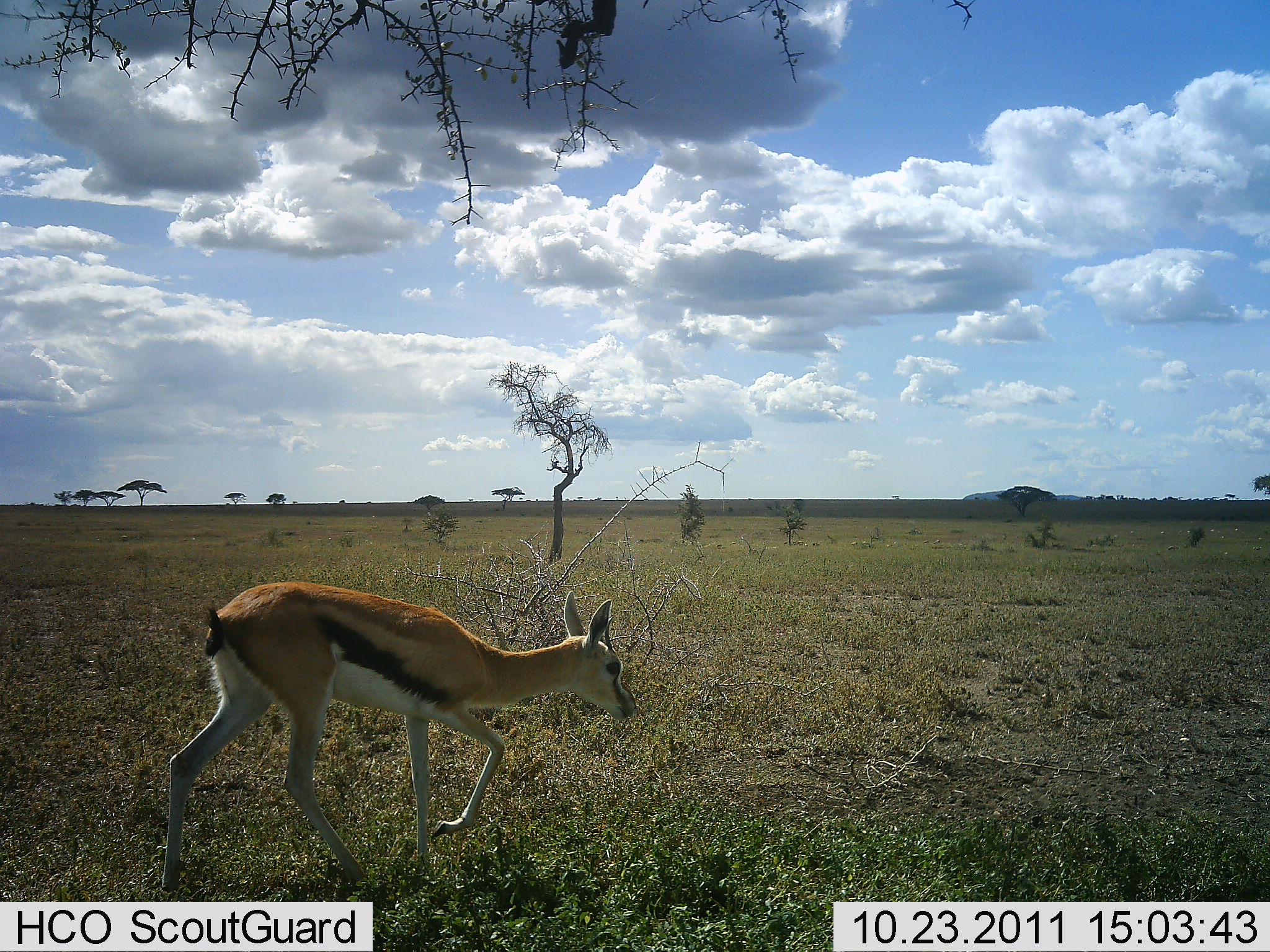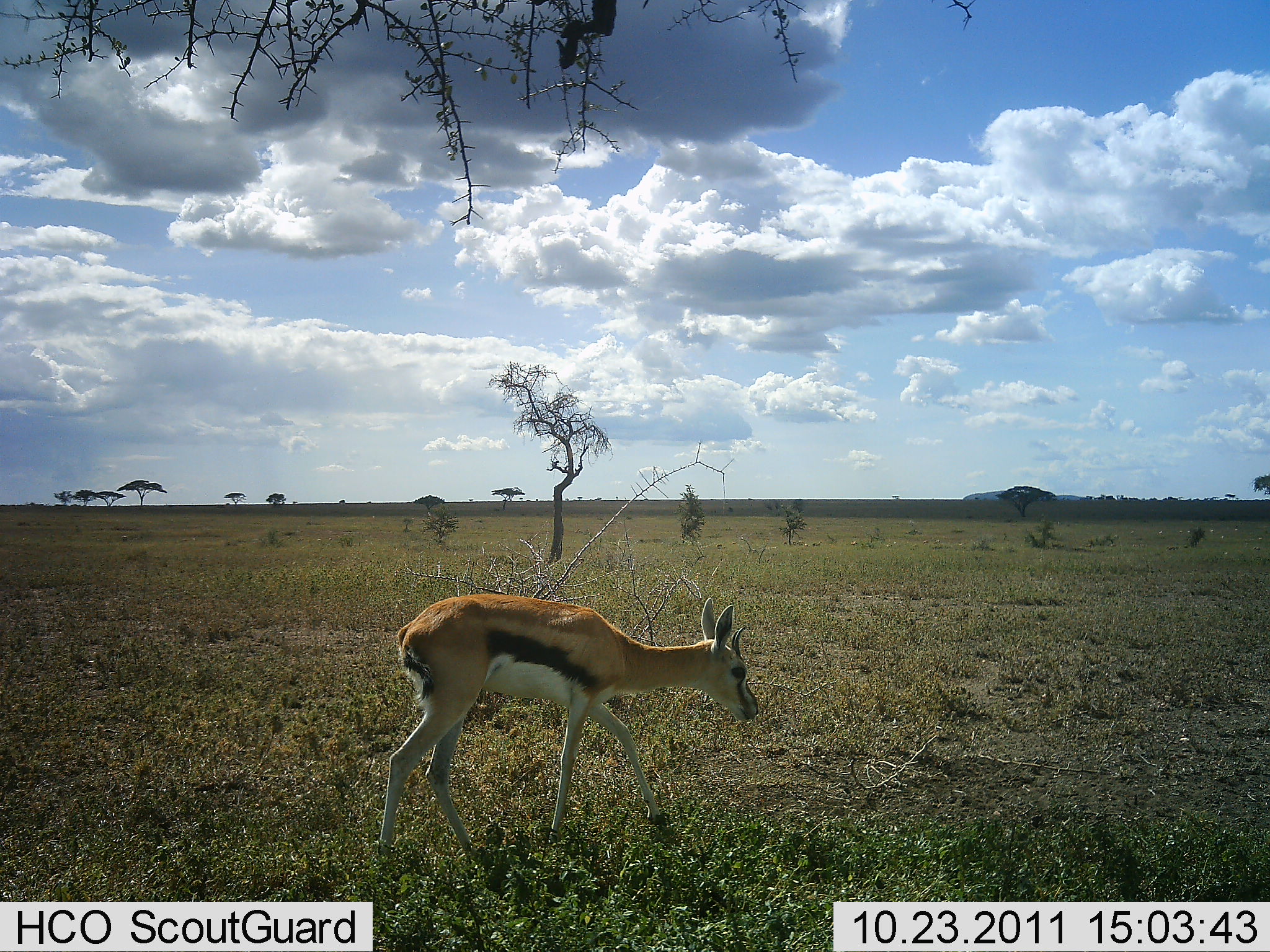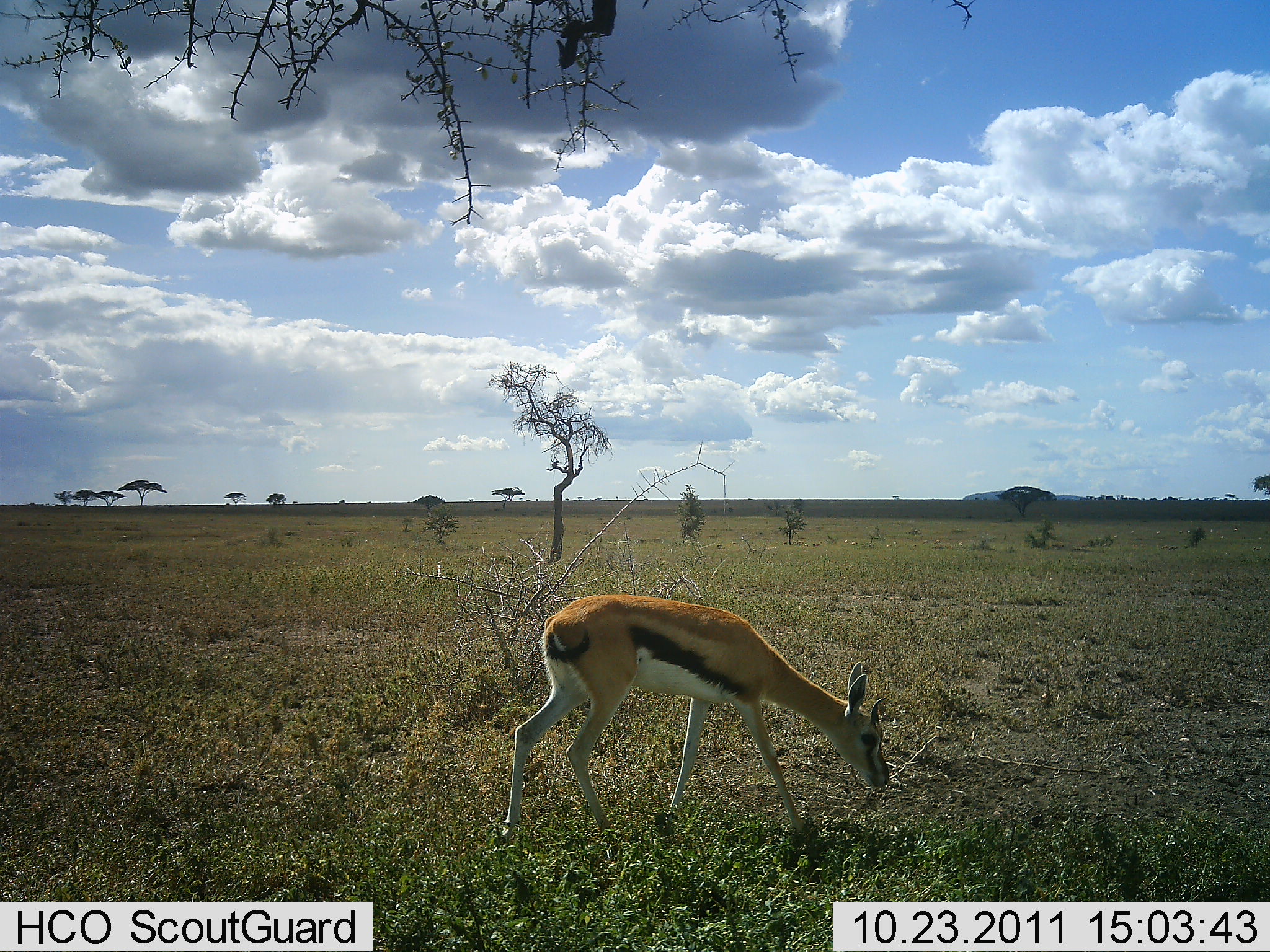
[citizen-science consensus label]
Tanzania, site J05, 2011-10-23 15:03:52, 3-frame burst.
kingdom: Animalia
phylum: Chordata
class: Mammalia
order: Artiodactyla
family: Bovidae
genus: Eudorcas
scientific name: Eudorcas thomsonii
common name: thomson's gazelle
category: gazellethomsons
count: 1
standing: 8%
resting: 0%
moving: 100%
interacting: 0%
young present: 0%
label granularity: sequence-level